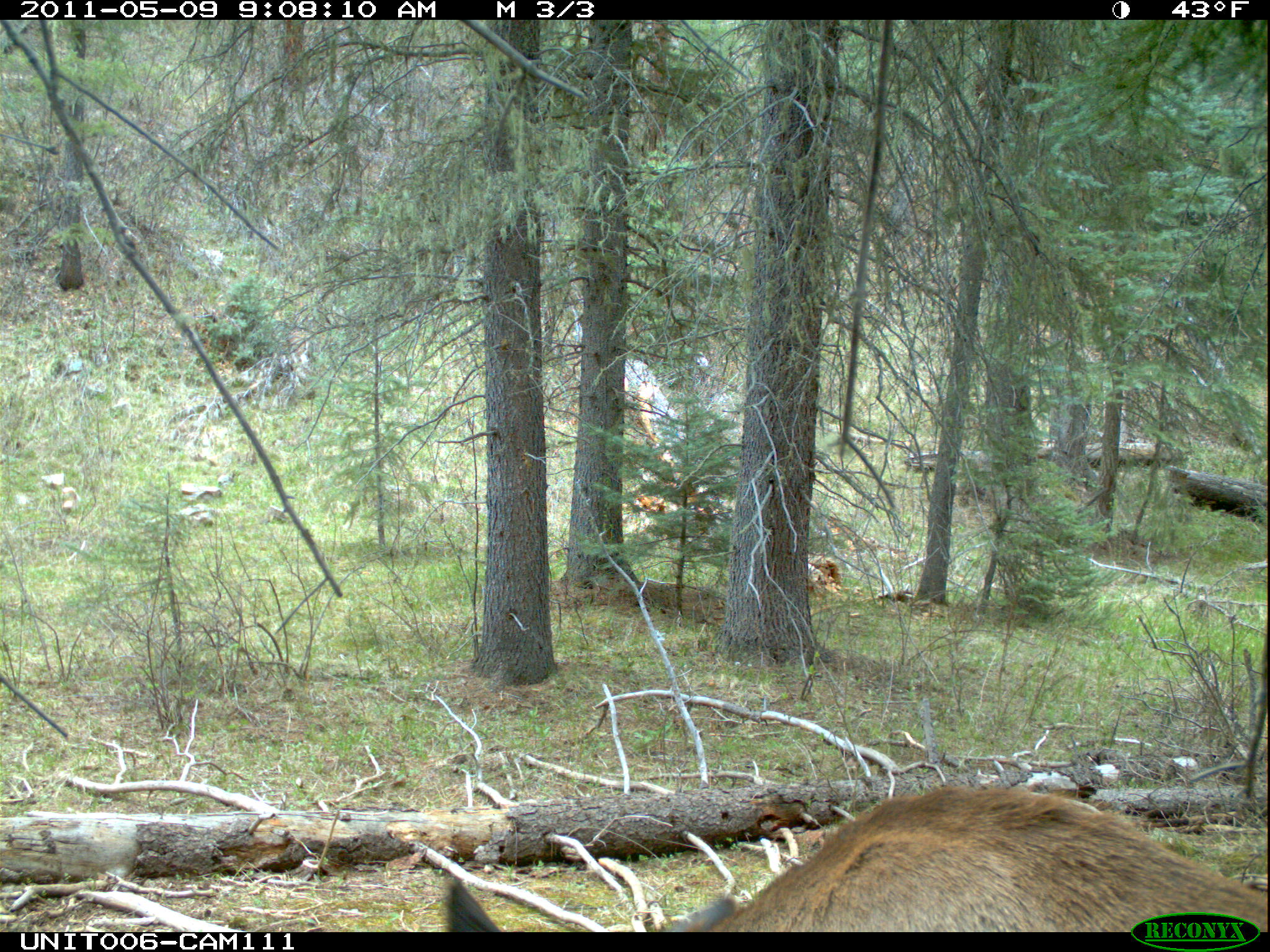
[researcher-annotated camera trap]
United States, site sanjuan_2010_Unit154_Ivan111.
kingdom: Animalia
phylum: Chordata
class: Mammalia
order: Artiodactyla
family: Cervidae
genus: Cervus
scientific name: Cervus elaphus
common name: red deer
Cervus elaphus (red deer).